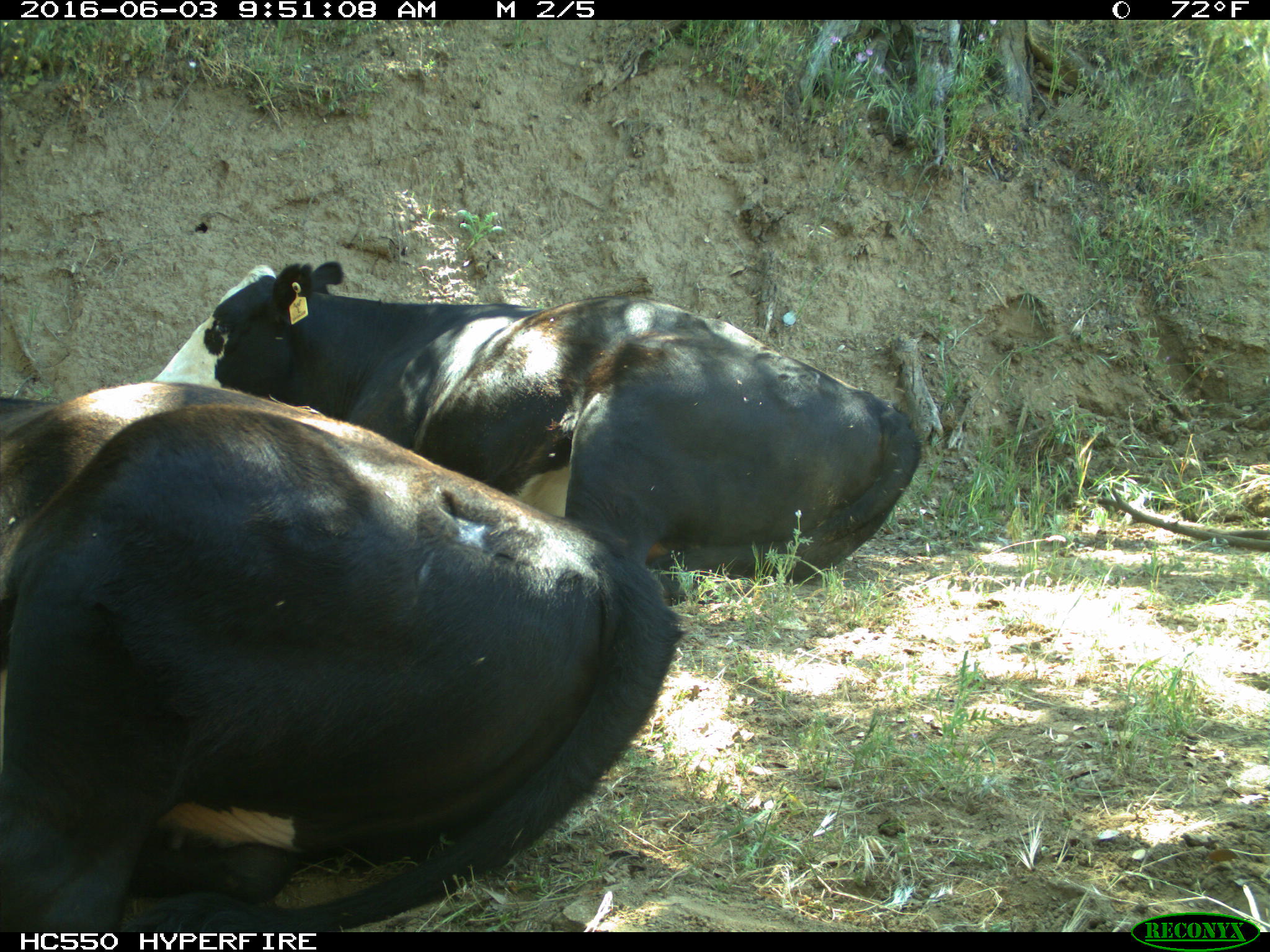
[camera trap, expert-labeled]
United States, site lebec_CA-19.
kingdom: Animalia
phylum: Chordata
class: Mammalia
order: Artiodactyla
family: Bovidae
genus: Bos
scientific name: Bos taurus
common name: domestic cow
Bos taurus (domestic cow).